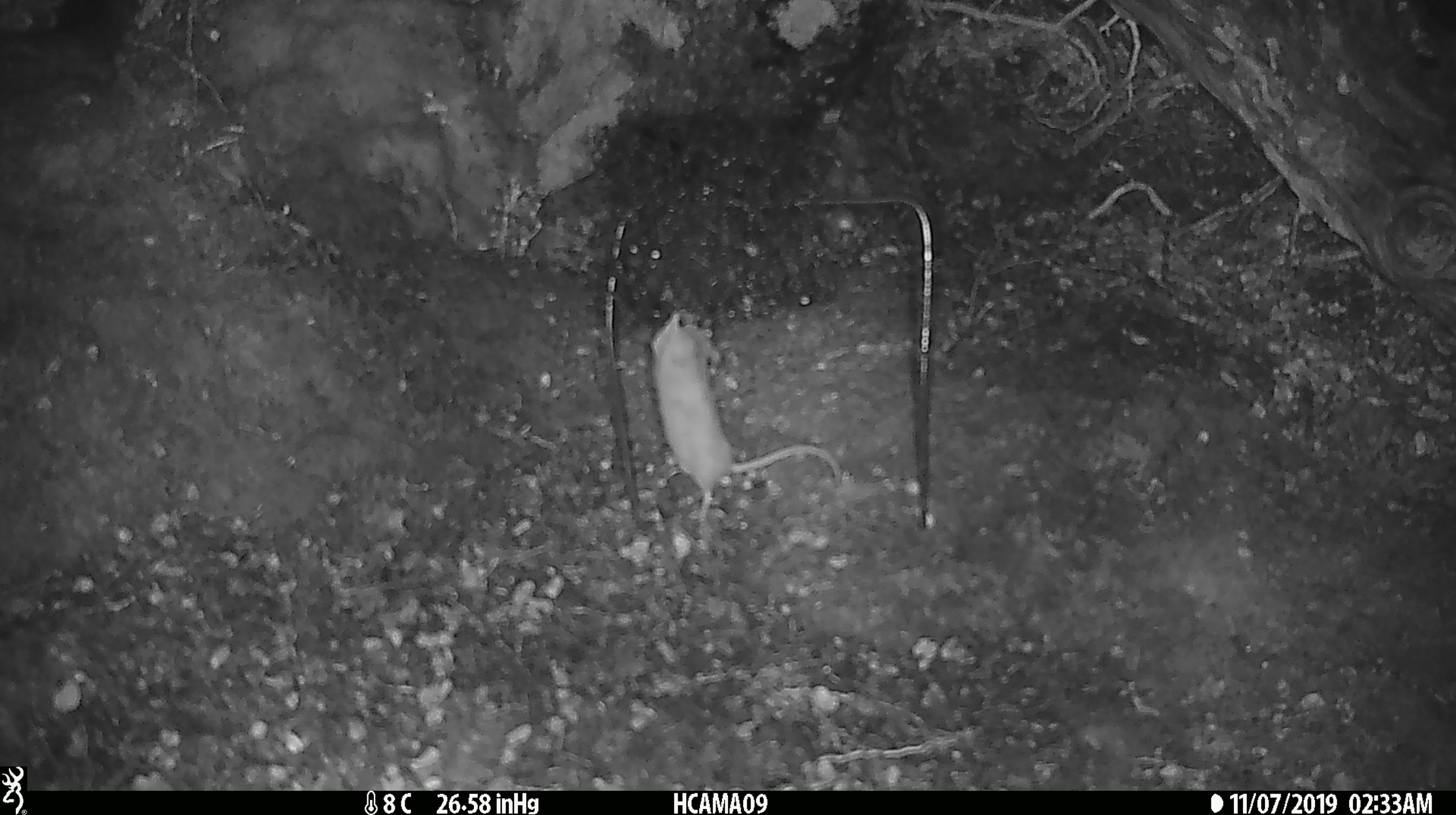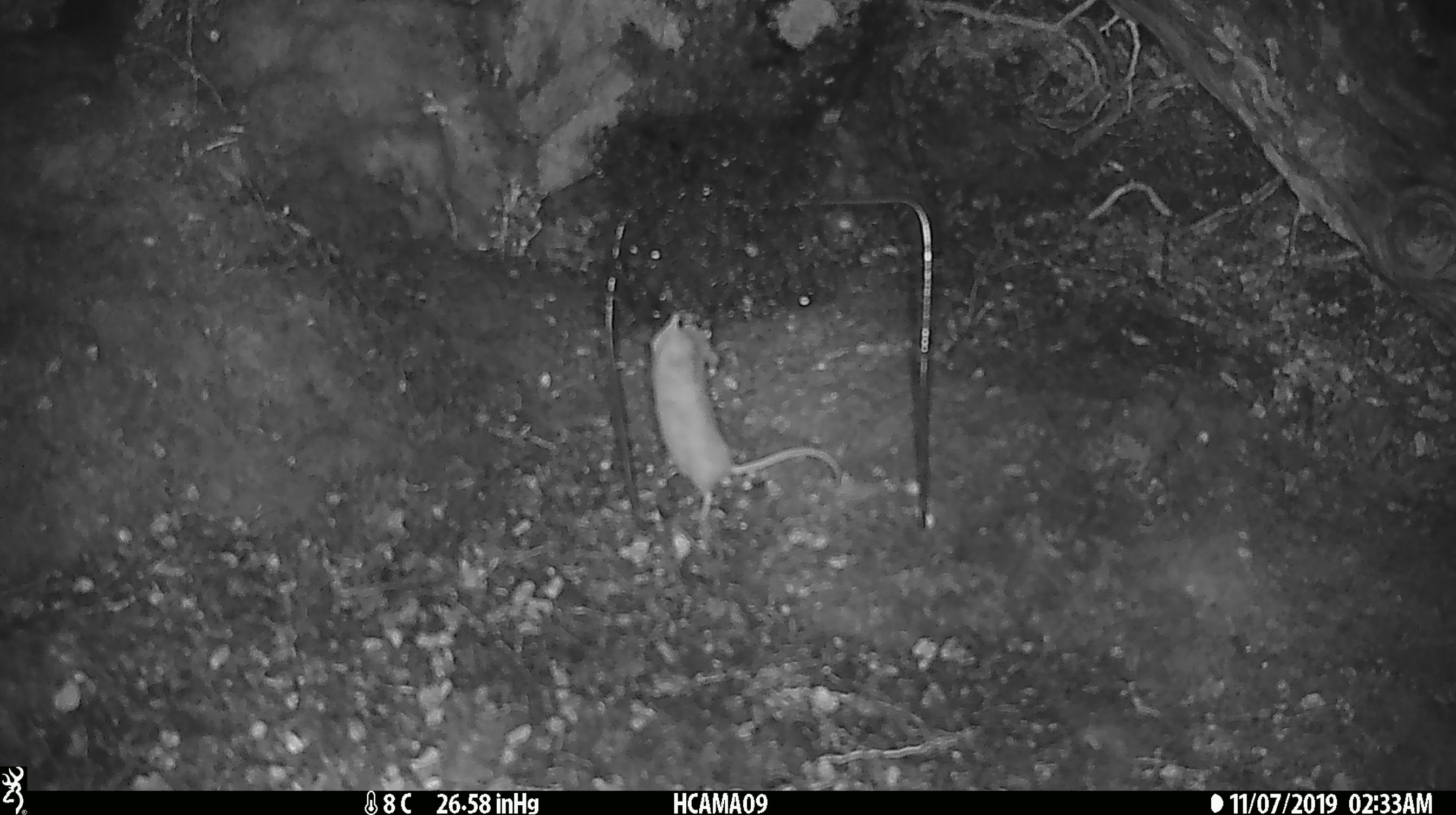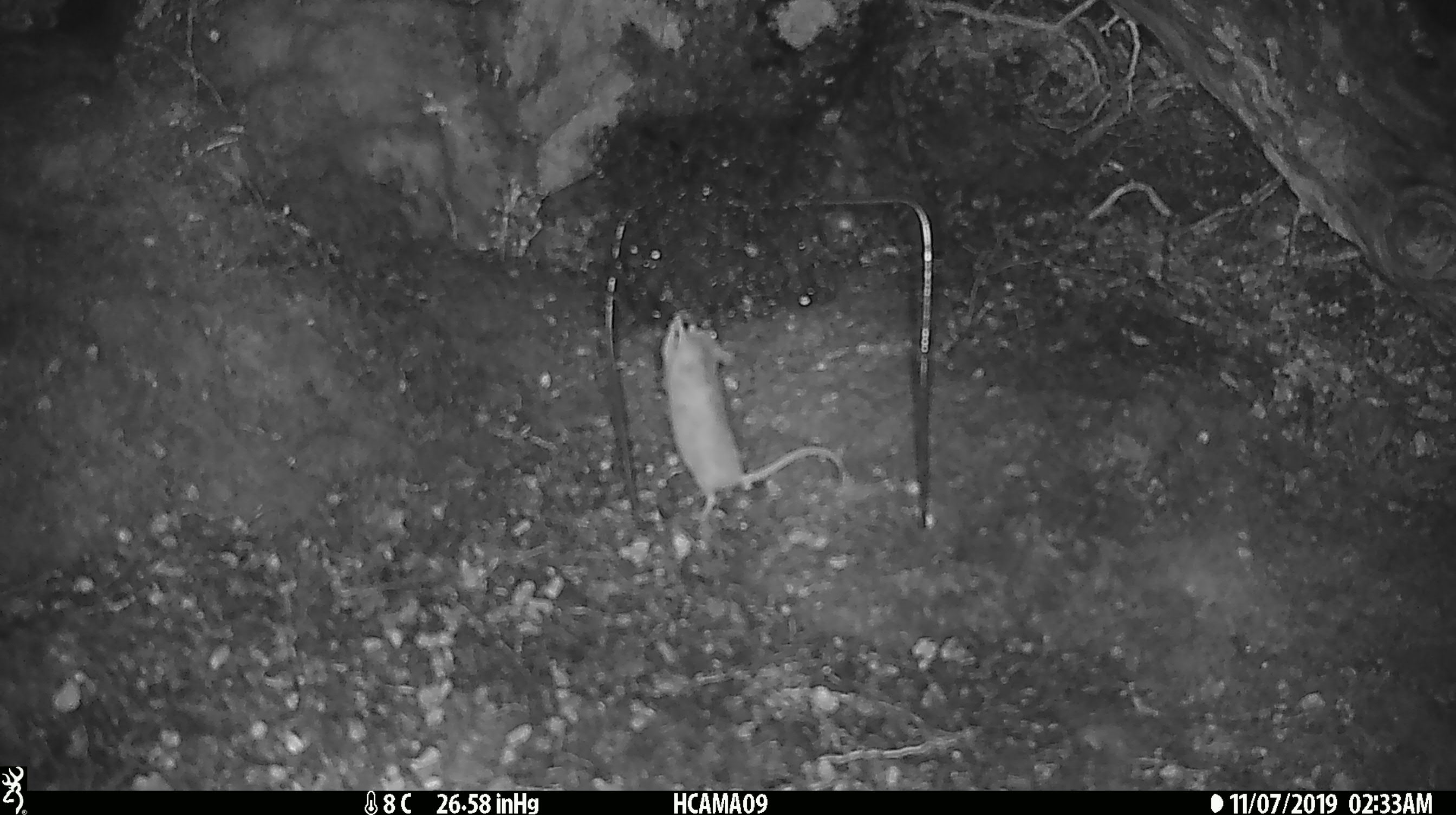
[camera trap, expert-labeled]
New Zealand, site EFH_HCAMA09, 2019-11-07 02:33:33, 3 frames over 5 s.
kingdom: Animalia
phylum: Chordata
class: Mammalia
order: Rodentia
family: Muridae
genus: Mus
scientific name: Mus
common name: mouse